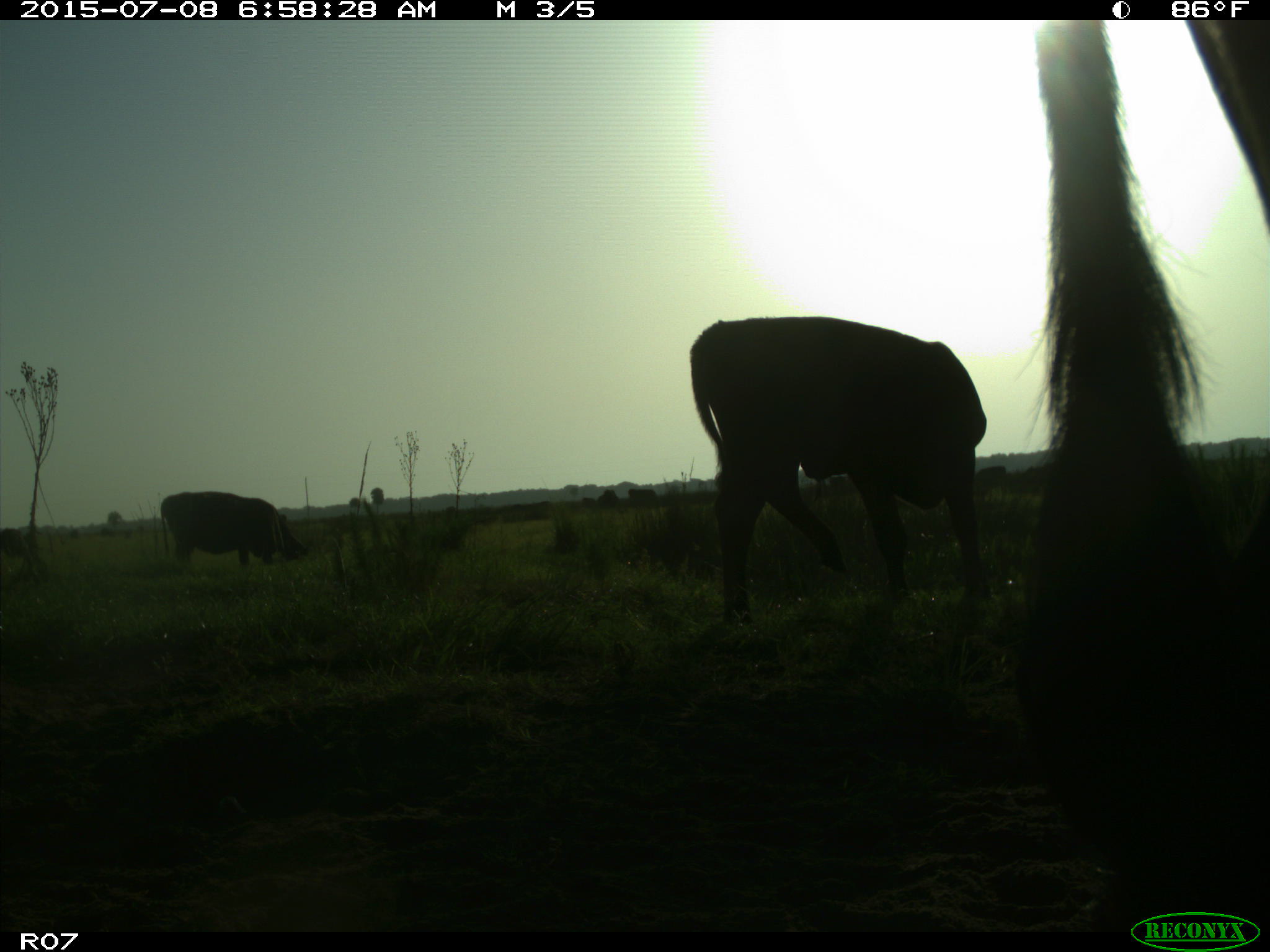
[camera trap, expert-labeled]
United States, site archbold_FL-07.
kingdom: Animalia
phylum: Chordata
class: Mammalia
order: Artiodactyla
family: Bovidae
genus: Bos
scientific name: Bos taurus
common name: domestic cow